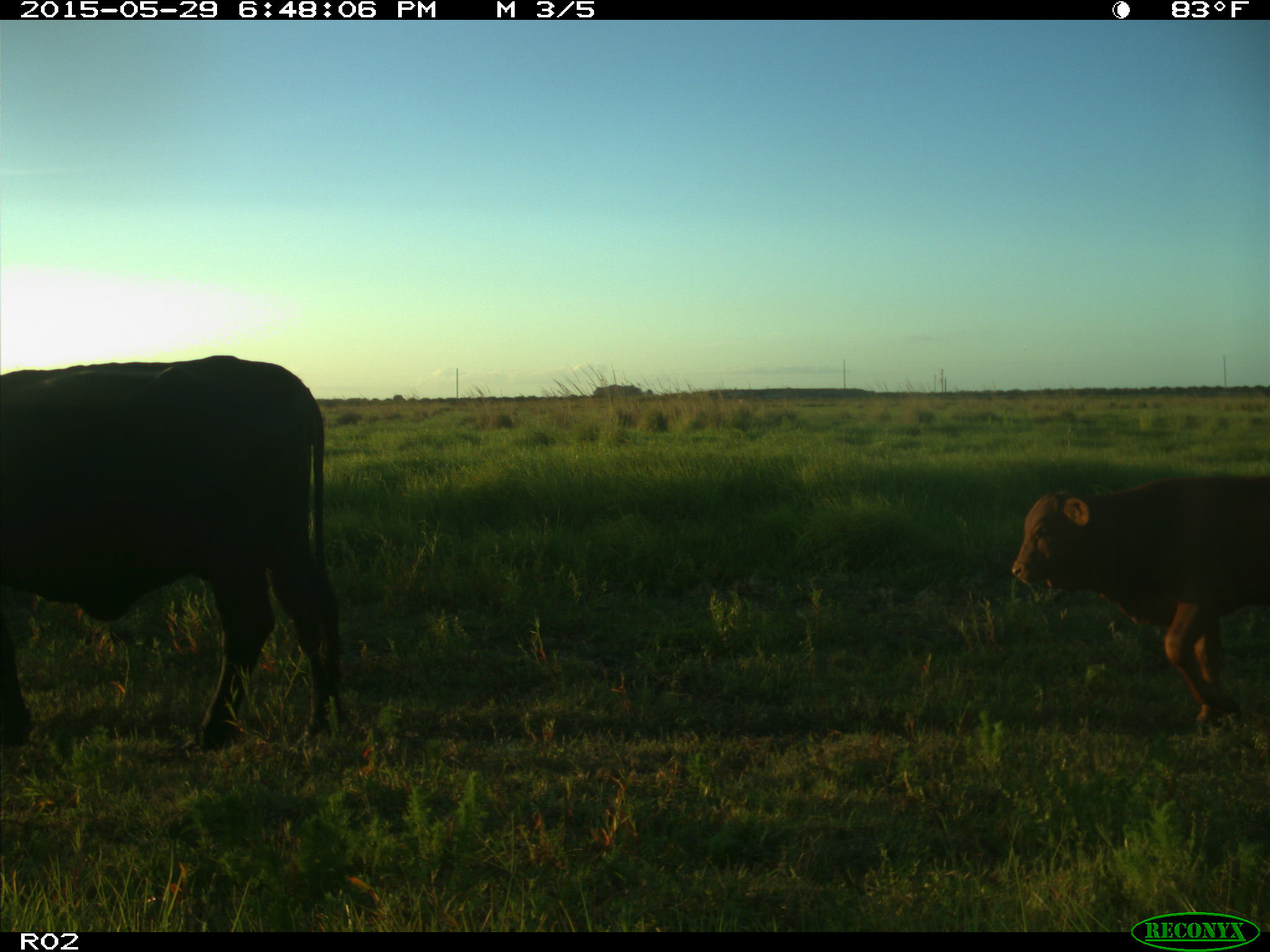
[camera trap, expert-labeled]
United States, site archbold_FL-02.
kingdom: Animalia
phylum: Chordata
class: Mammalia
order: Artiodactyla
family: Bovidae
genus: Bos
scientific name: Bos taurus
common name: domestic cow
Bos taurus (domestic cow).